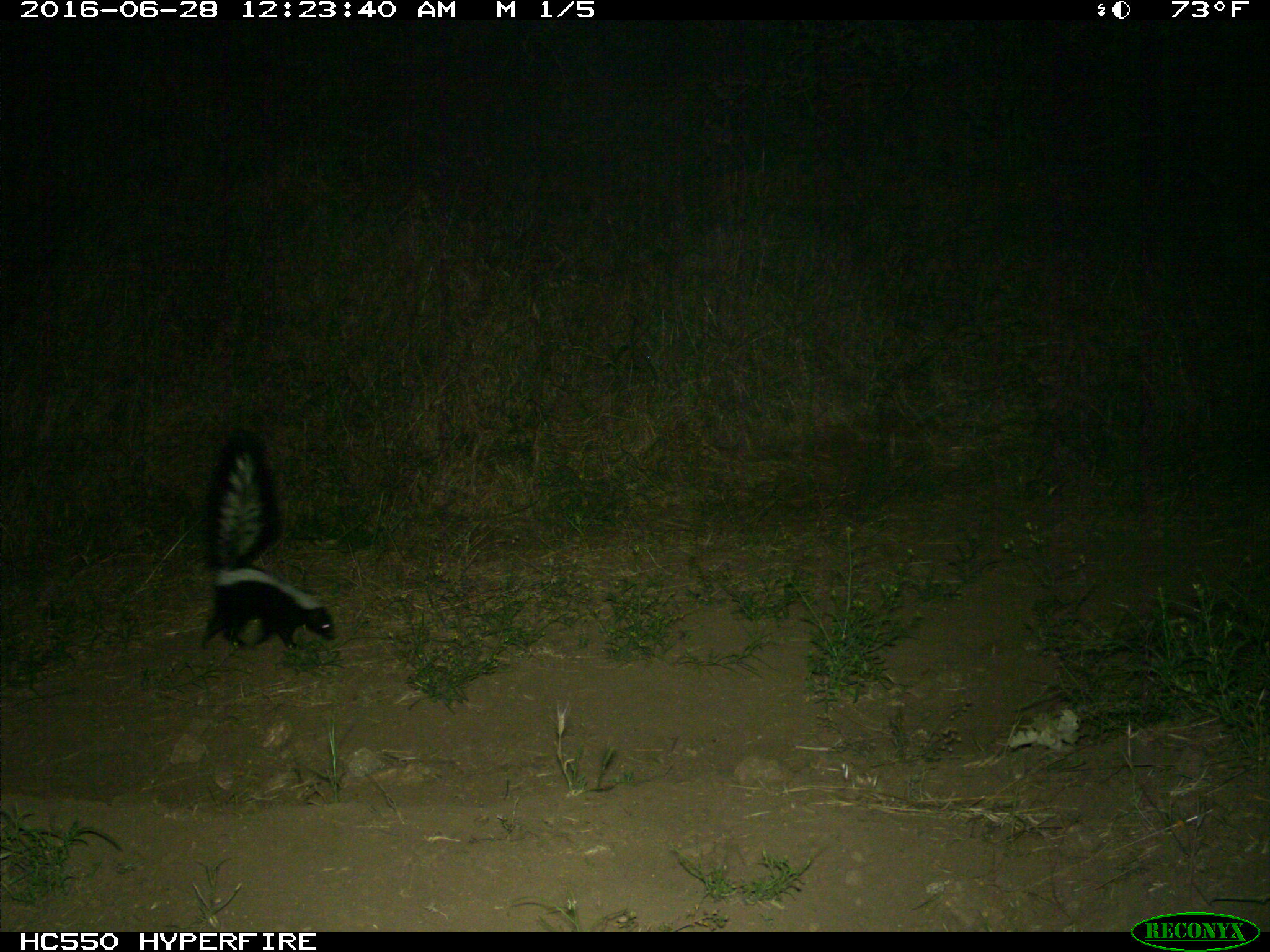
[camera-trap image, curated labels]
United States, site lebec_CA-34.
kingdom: Animalia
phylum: Chordata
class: Mammalia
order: Carnivora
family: Mephitidae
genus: Mephitis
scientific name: Mephitis mephitis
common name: striped skunk